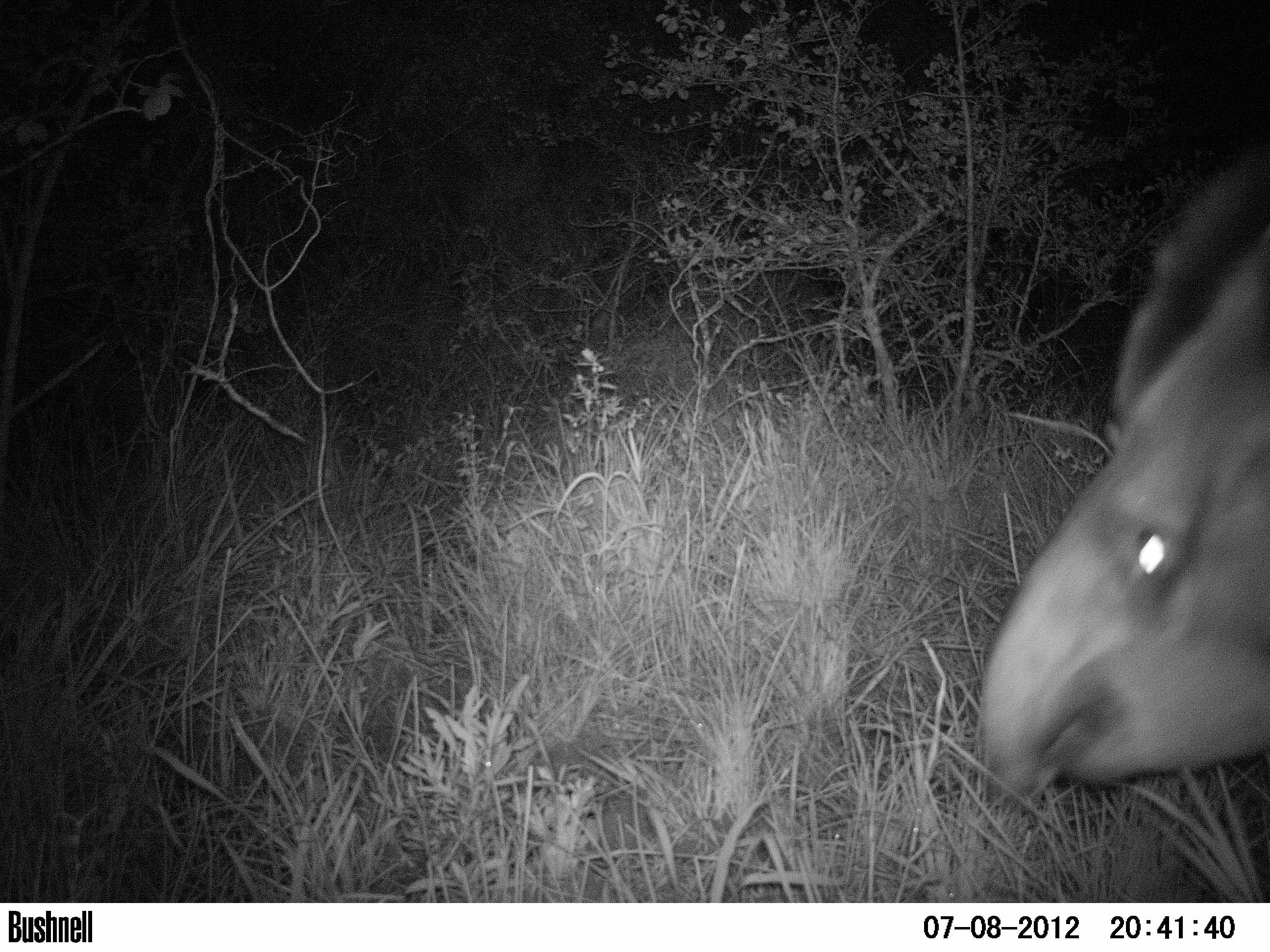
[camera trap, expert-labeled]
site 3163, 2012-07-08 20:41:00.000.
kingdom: Animalia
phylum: Chordata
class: Mammalia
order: Carnivora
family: Canidae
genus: Cerdocyon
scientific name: Cerdocyon thous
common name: crab-eating fox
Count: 1.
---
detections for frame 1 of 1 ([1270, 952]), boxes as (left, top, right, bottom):
cerdocyon thous: (983, 139, 1270, 799)